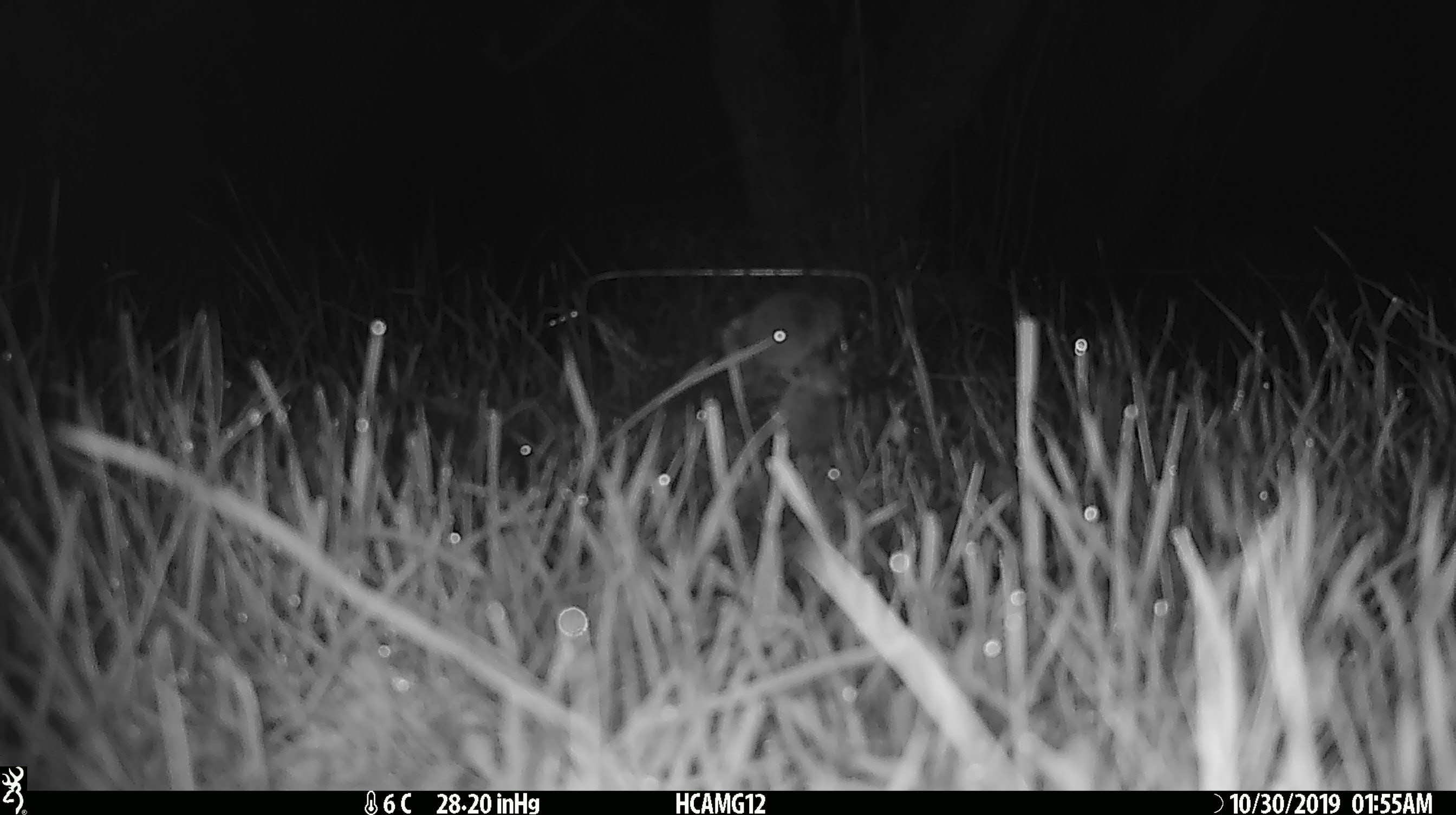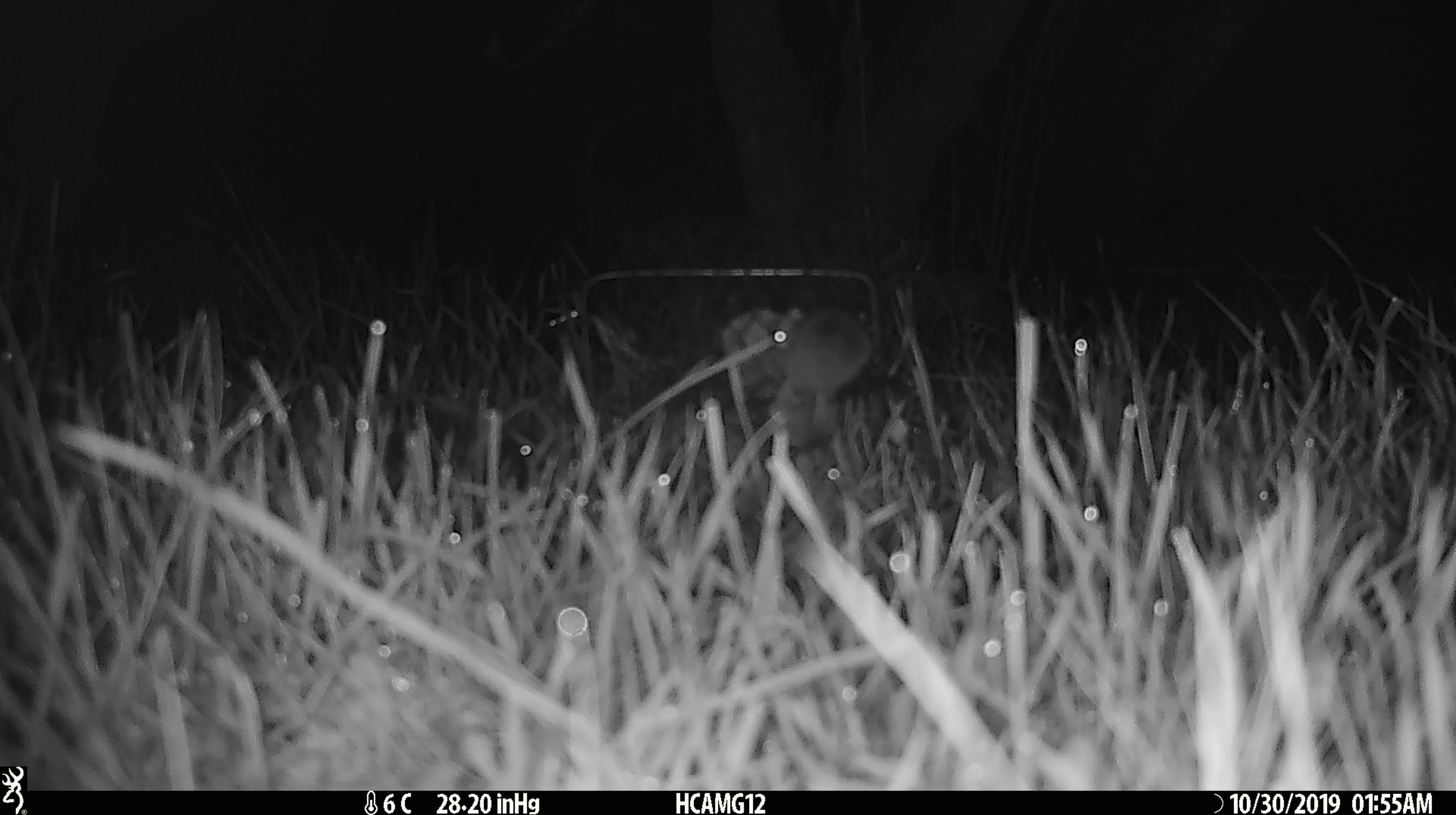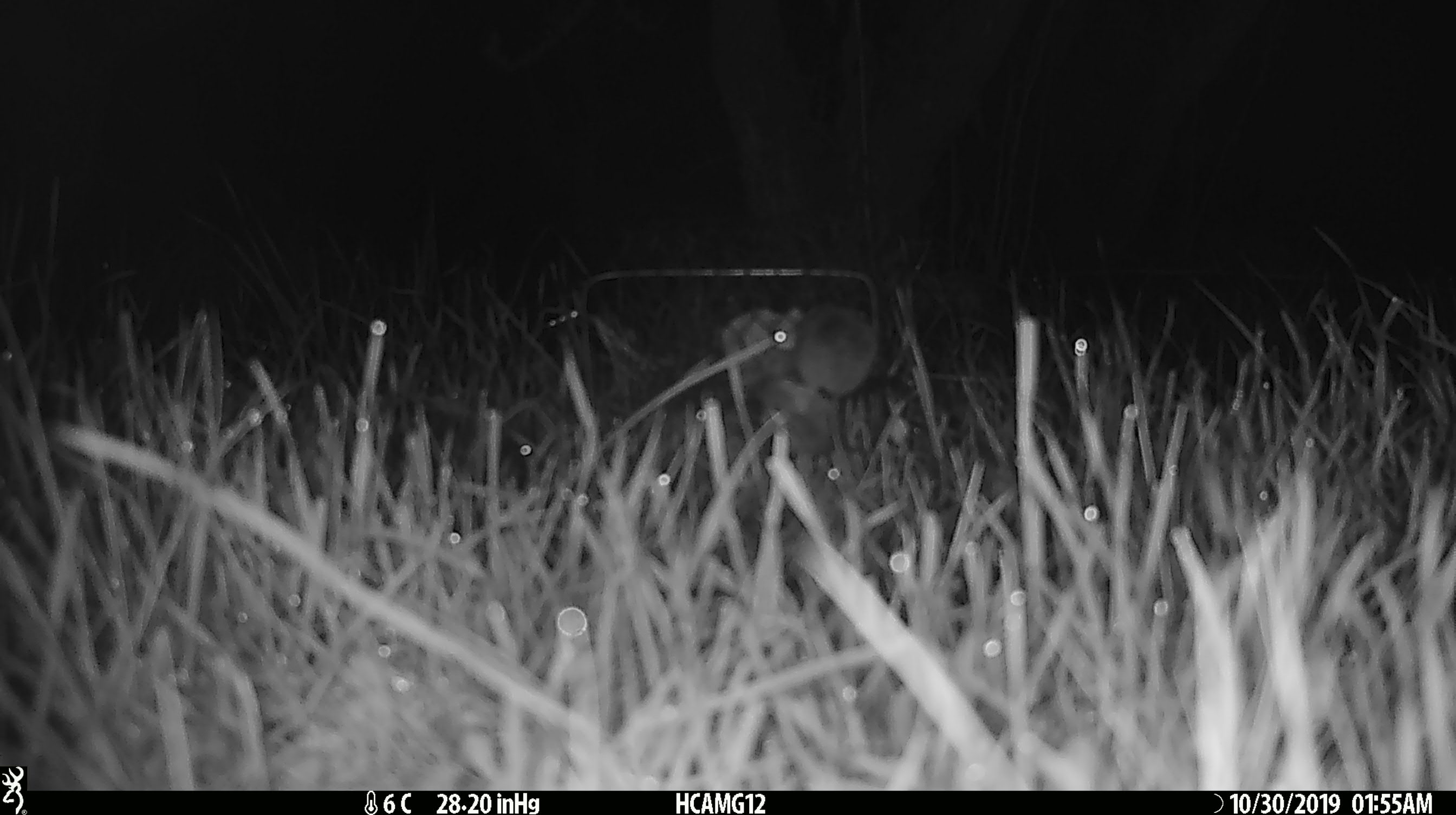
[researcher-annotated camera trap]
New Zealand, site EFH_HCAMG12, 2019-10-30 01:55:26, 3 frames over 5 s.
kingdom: Animalia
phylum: Chordata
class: Mammalia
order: Rodentia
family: Muridae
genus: Mus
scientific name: Mus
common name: mouse